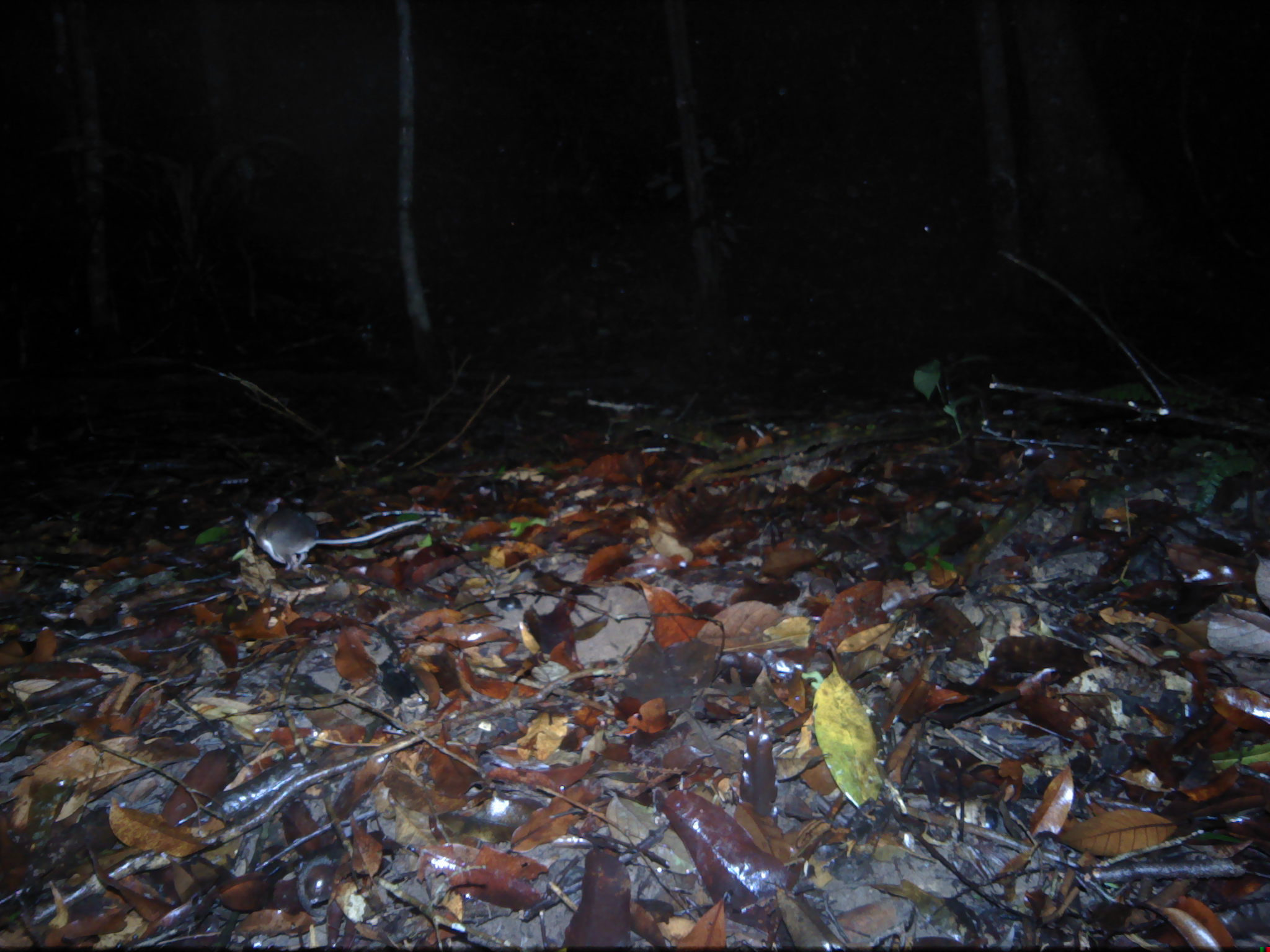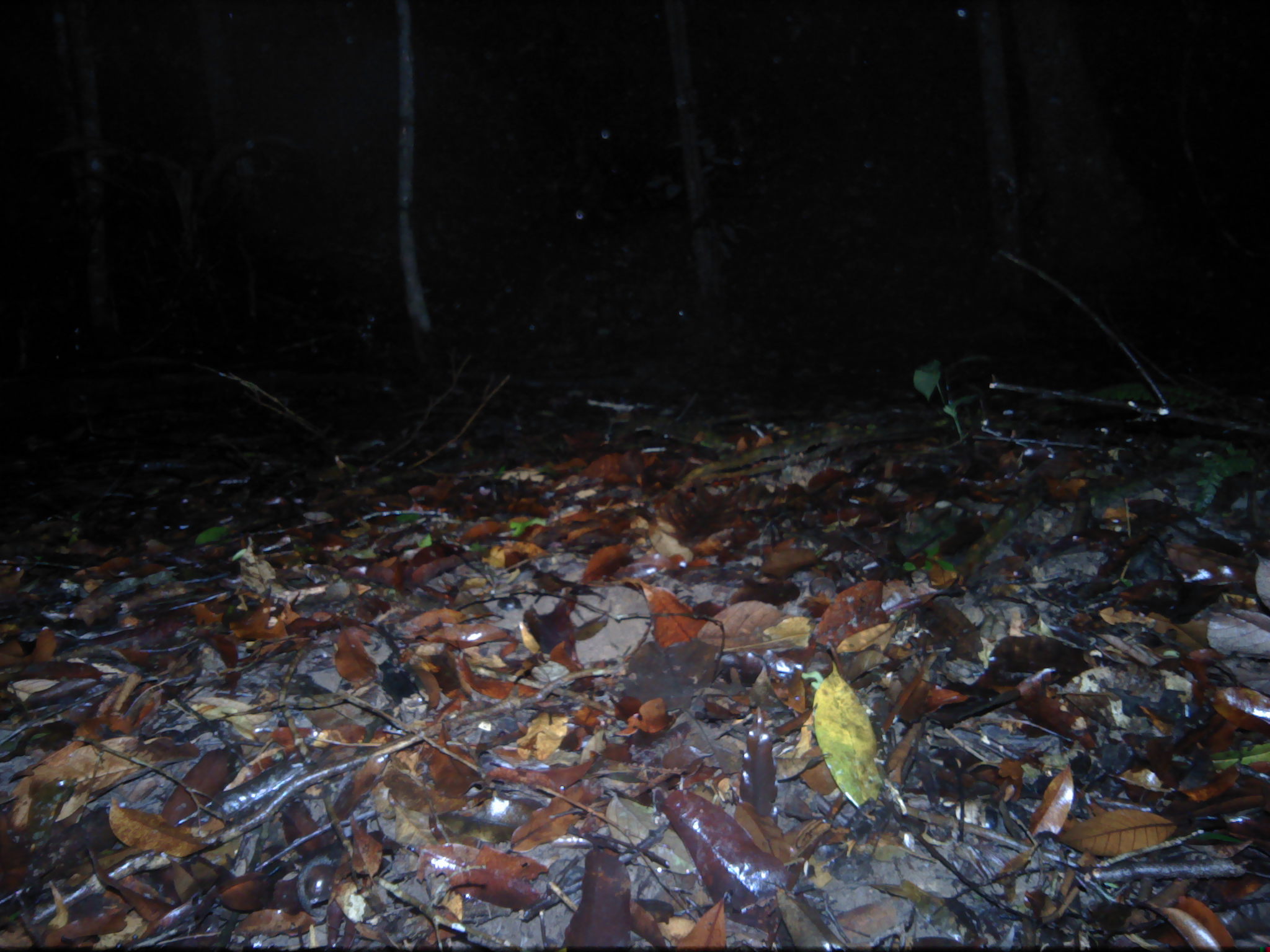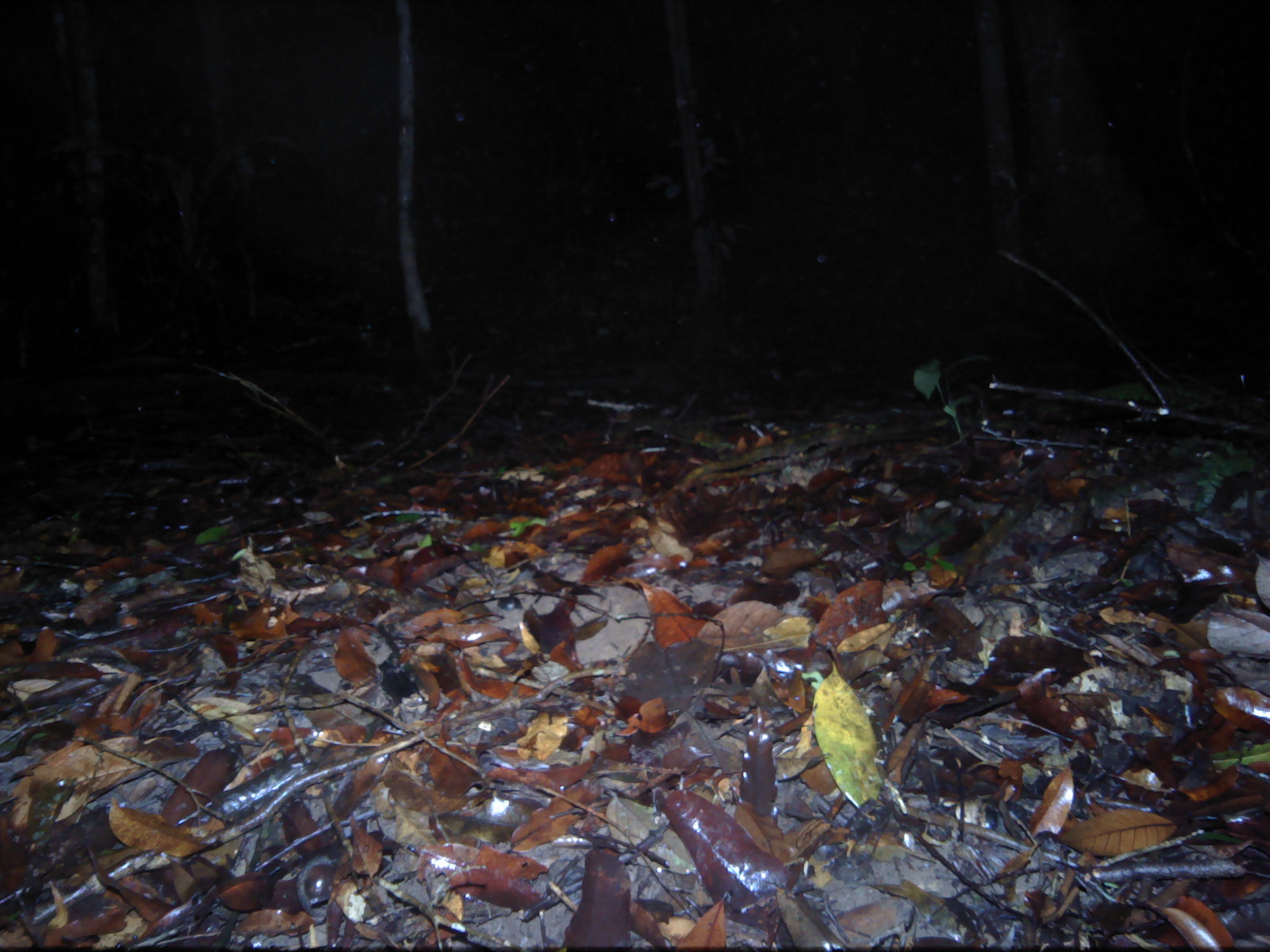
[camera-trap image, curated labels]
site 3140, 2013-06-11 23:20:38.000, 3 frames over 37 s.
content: unidentified animal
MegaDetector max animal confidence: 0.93